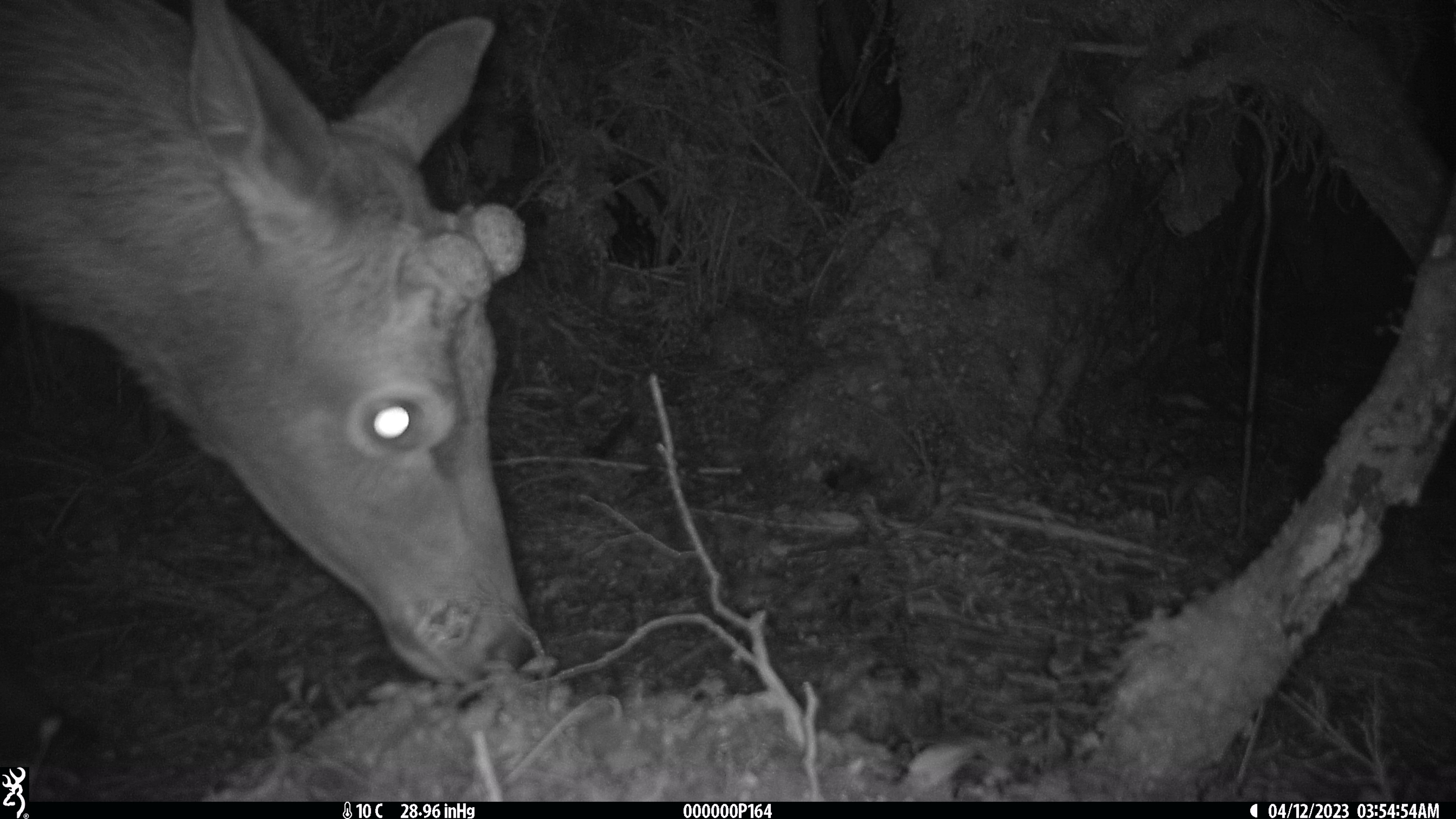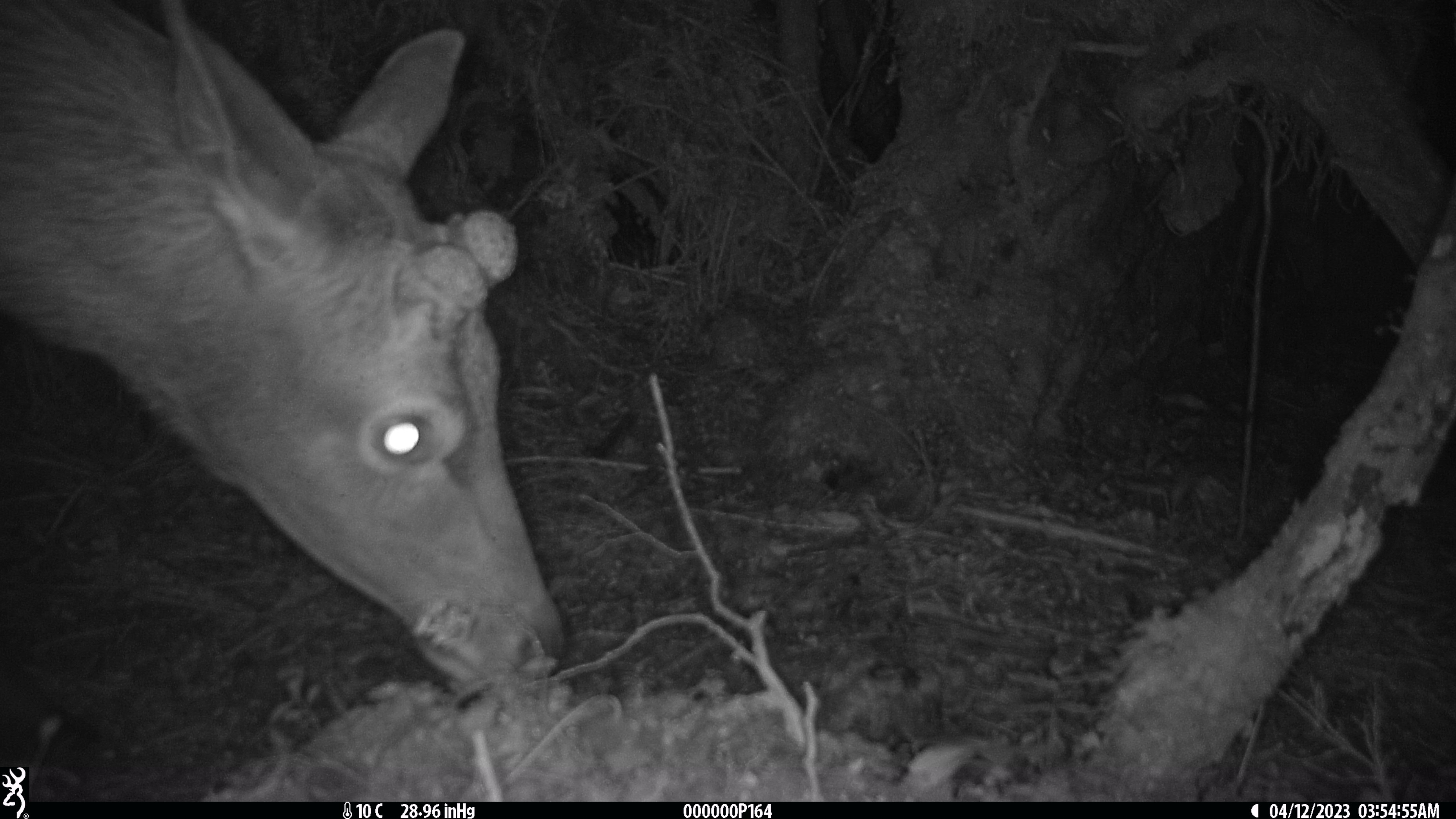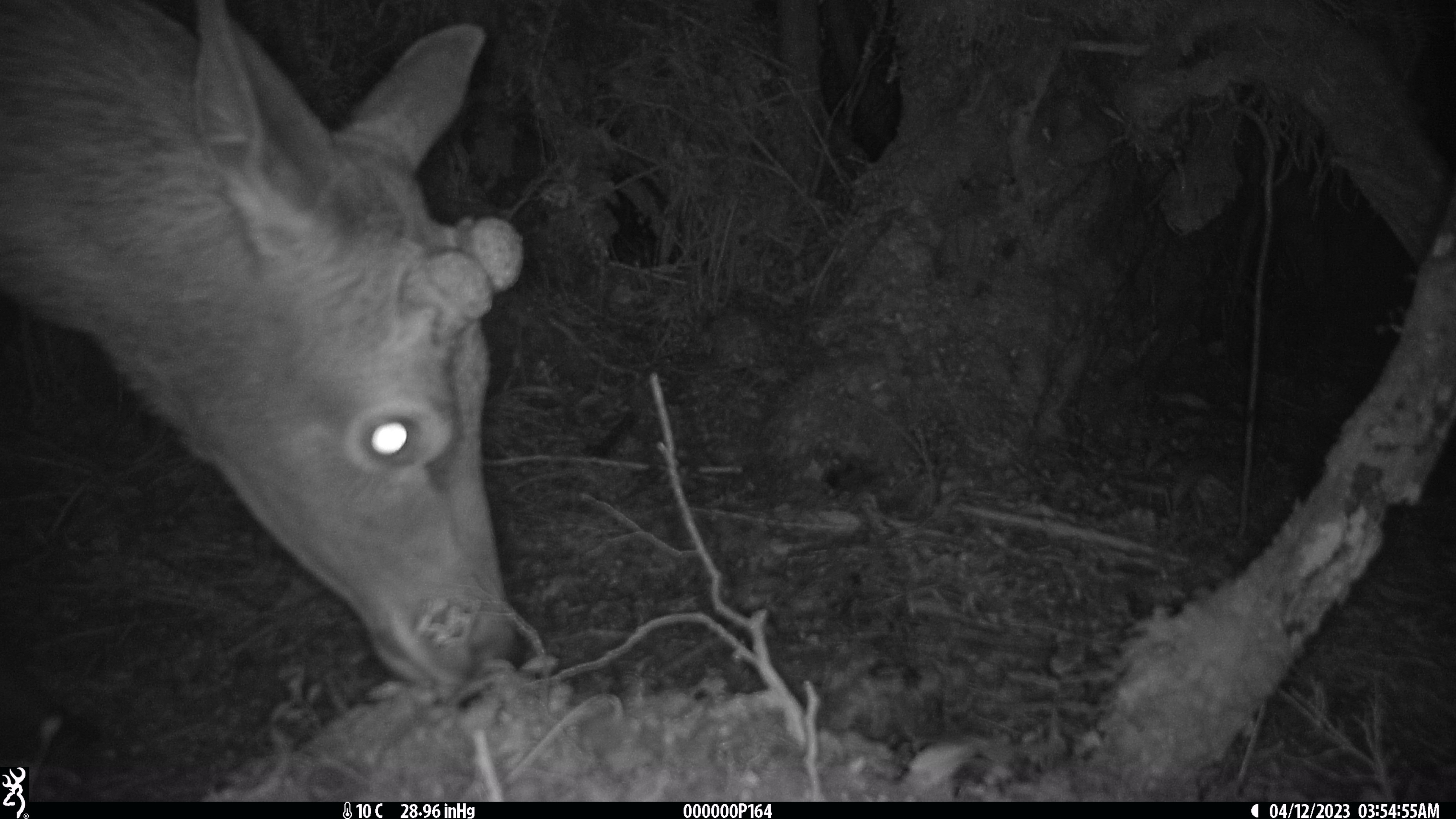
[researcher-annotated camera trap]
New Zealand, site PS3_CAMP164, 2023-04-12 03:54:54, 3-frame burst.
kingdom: Animalia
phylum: Chordata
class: Mammalia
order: Artiodactyla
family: Cervidae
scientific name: Cervidae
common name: deer